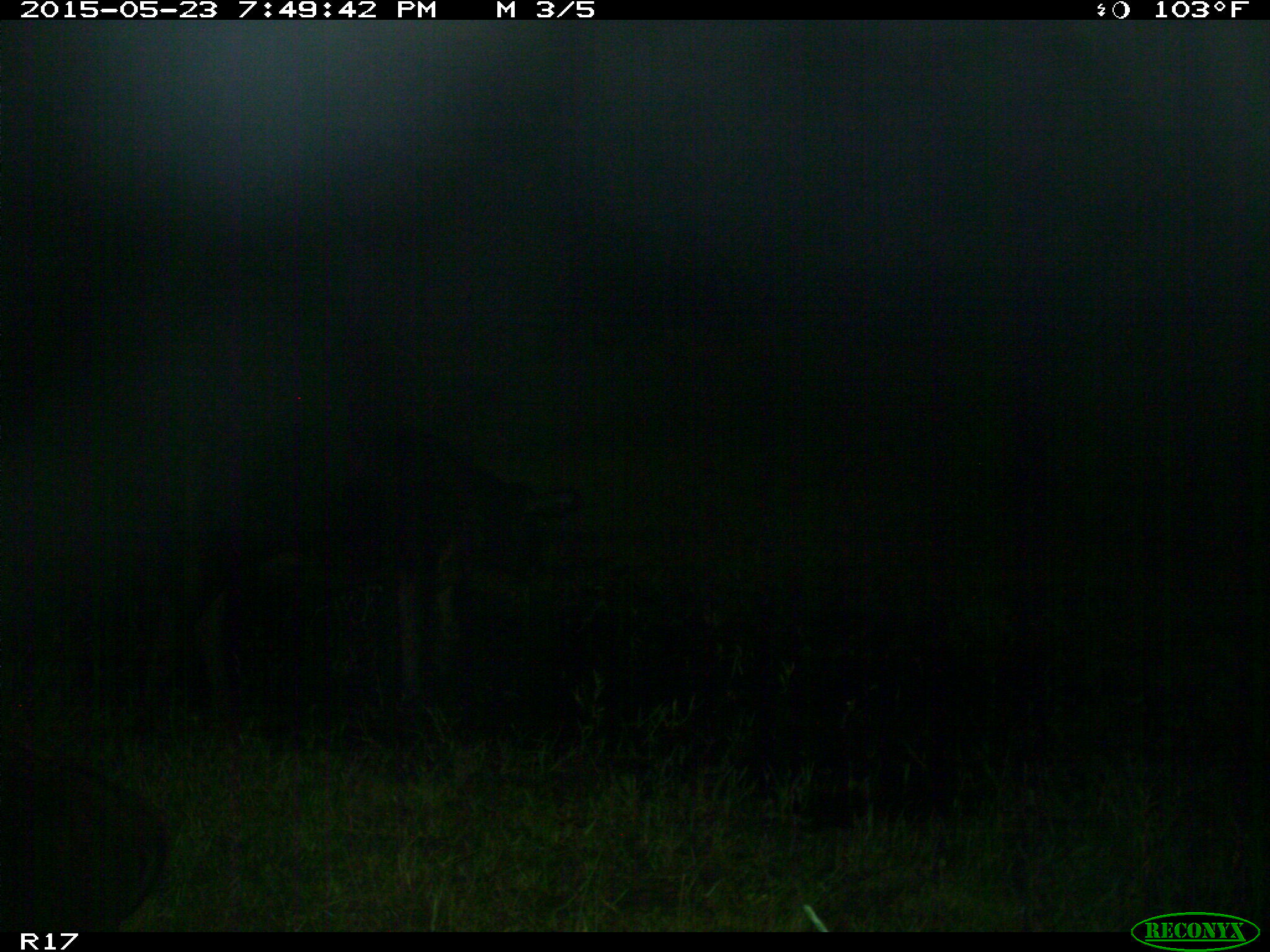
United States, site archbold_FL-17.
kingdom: Animalia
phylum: Chordata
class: Mammalia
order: Artiodactyla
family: Bovidae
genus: Bos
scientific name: Bos taurus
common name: domestic cow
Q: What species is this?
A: Bos taurus (domestic cow).